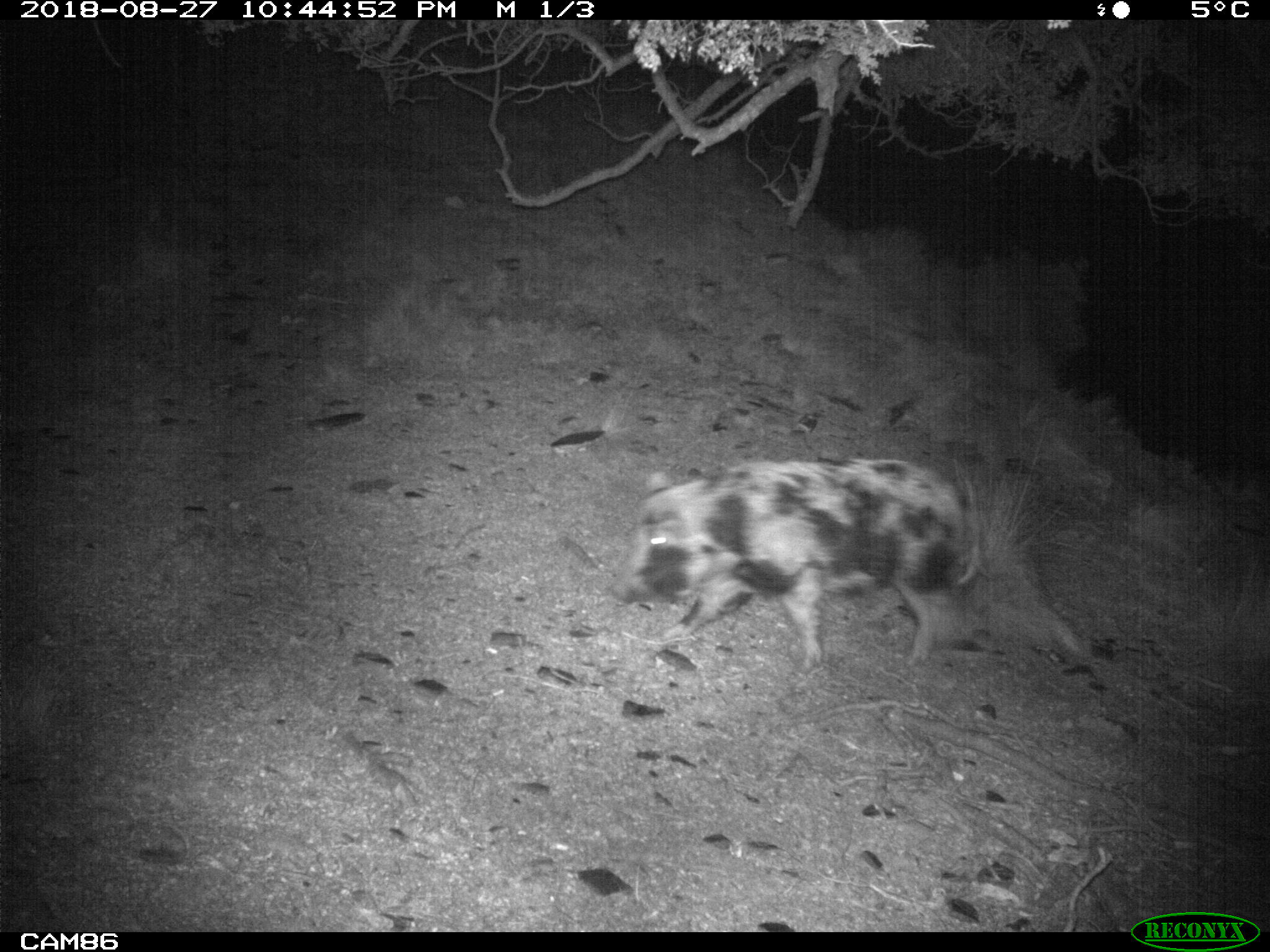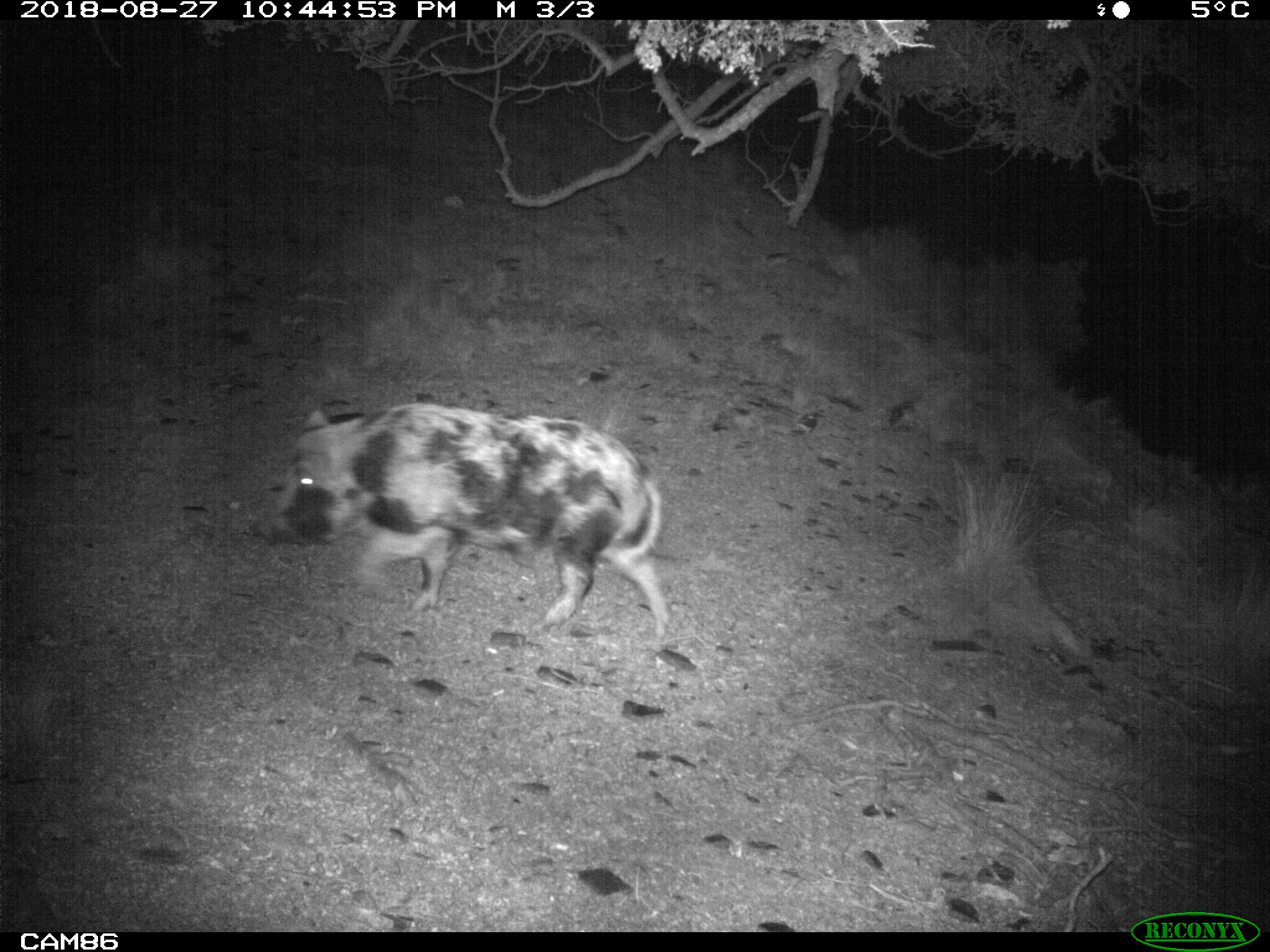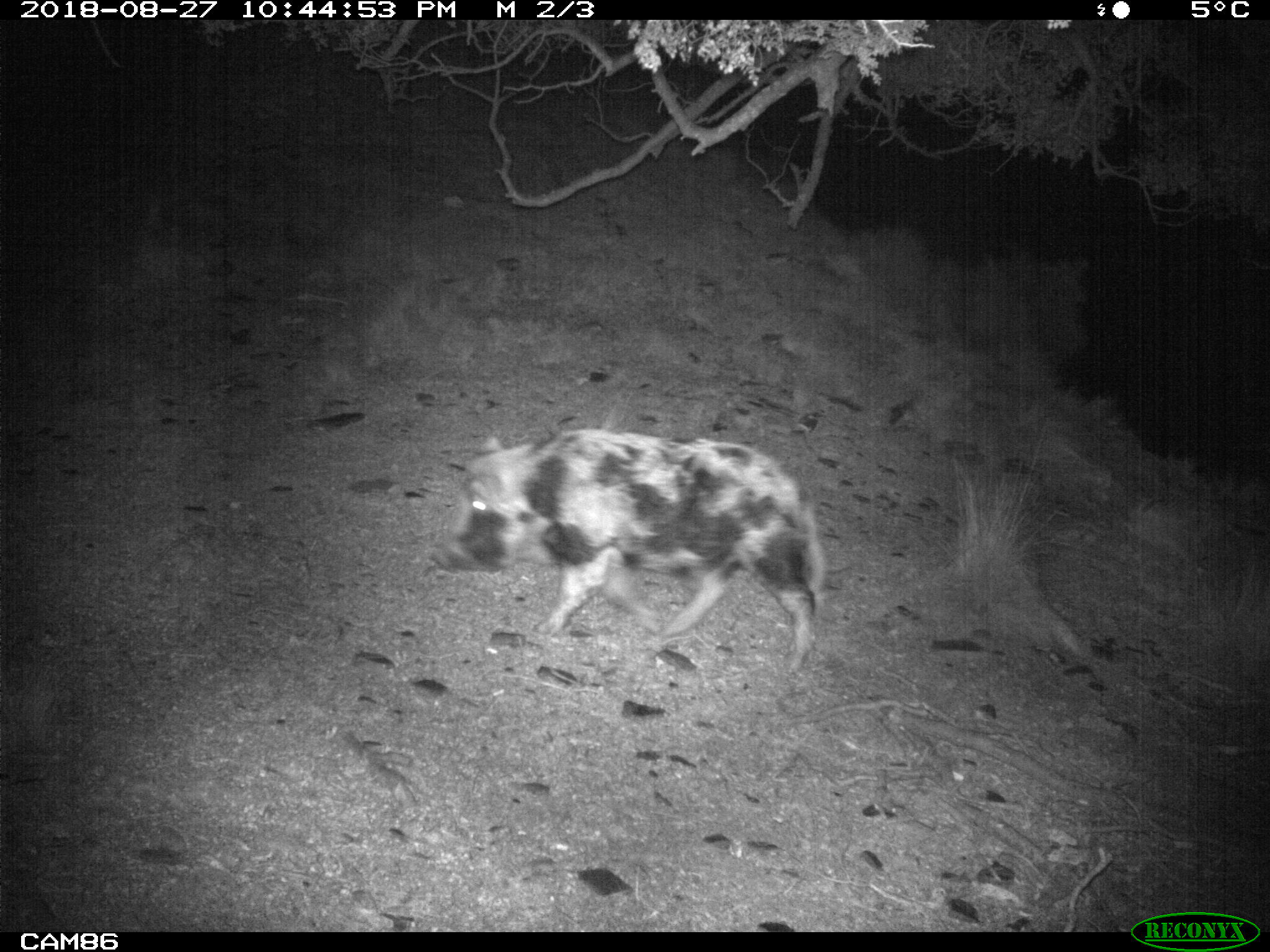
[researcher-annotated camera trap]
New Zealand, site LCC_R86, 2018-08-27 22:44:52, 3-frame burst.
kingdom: Animalia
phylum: Chordata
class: Mammalia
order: Artiodactyla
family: Suidae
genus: Sus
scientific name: Sus scrofa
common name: pig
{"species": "pig (Sus scrofa)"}